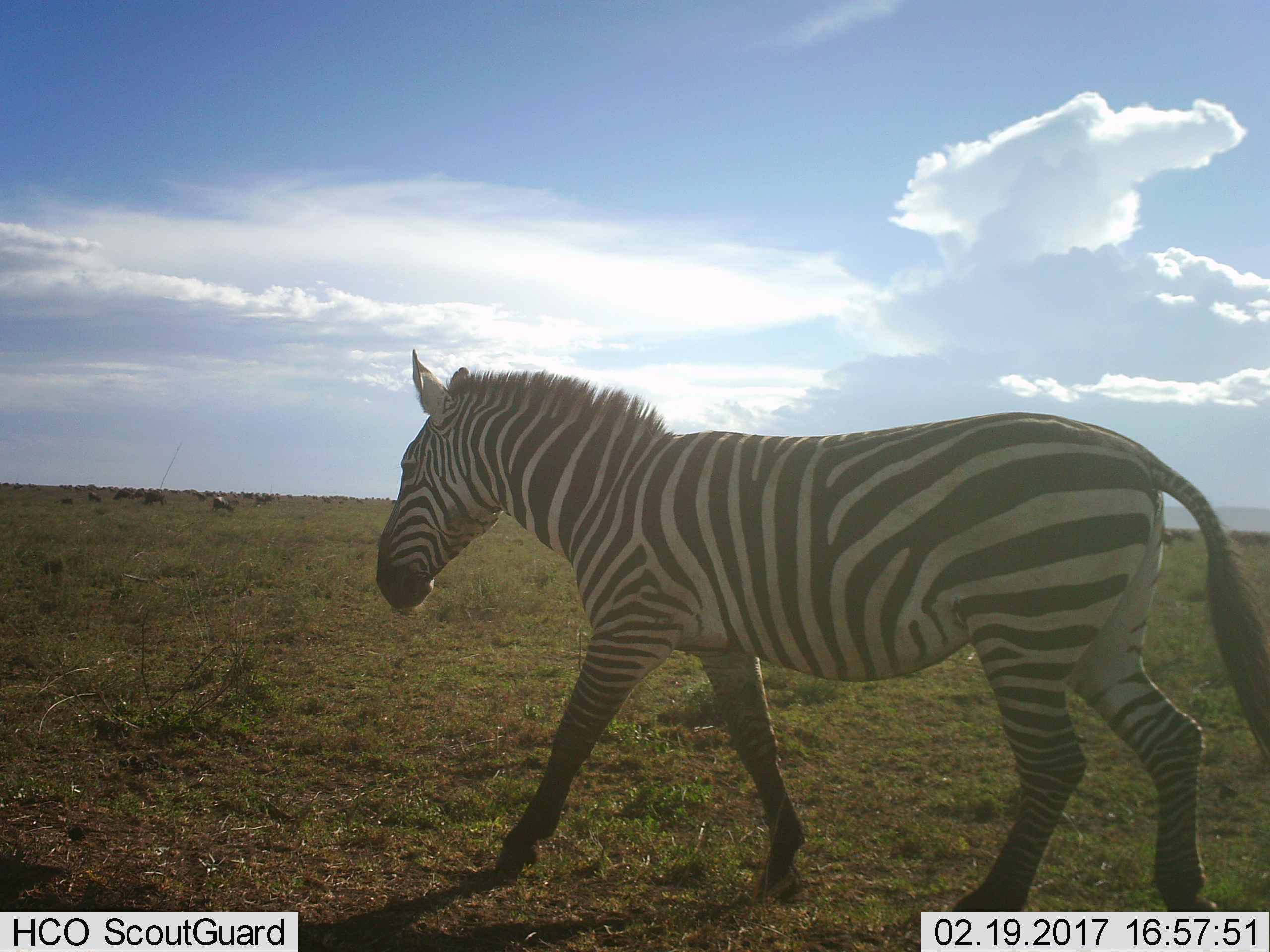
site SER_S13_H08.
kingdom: Animalia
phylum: Chordata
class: Mammalia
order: Artiodactyla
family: Bovidae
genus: Connochaetes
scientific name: Connochaetes taurinus taurinus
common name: blue wildebeest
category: wildebeestblue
Wildebeestblue (blue wildebeest) (Connochaetes taurinus taurinus), count 11-50. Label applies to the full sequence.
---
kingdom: Animalia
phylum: Chordata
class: Mammalia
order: Perissodactyla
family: Equidae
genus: Equus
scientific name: Equus quagga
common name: plains zebra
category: zebraplains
Zebraplains (plains zebra) (Equus quagga), count 1. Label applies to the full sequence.